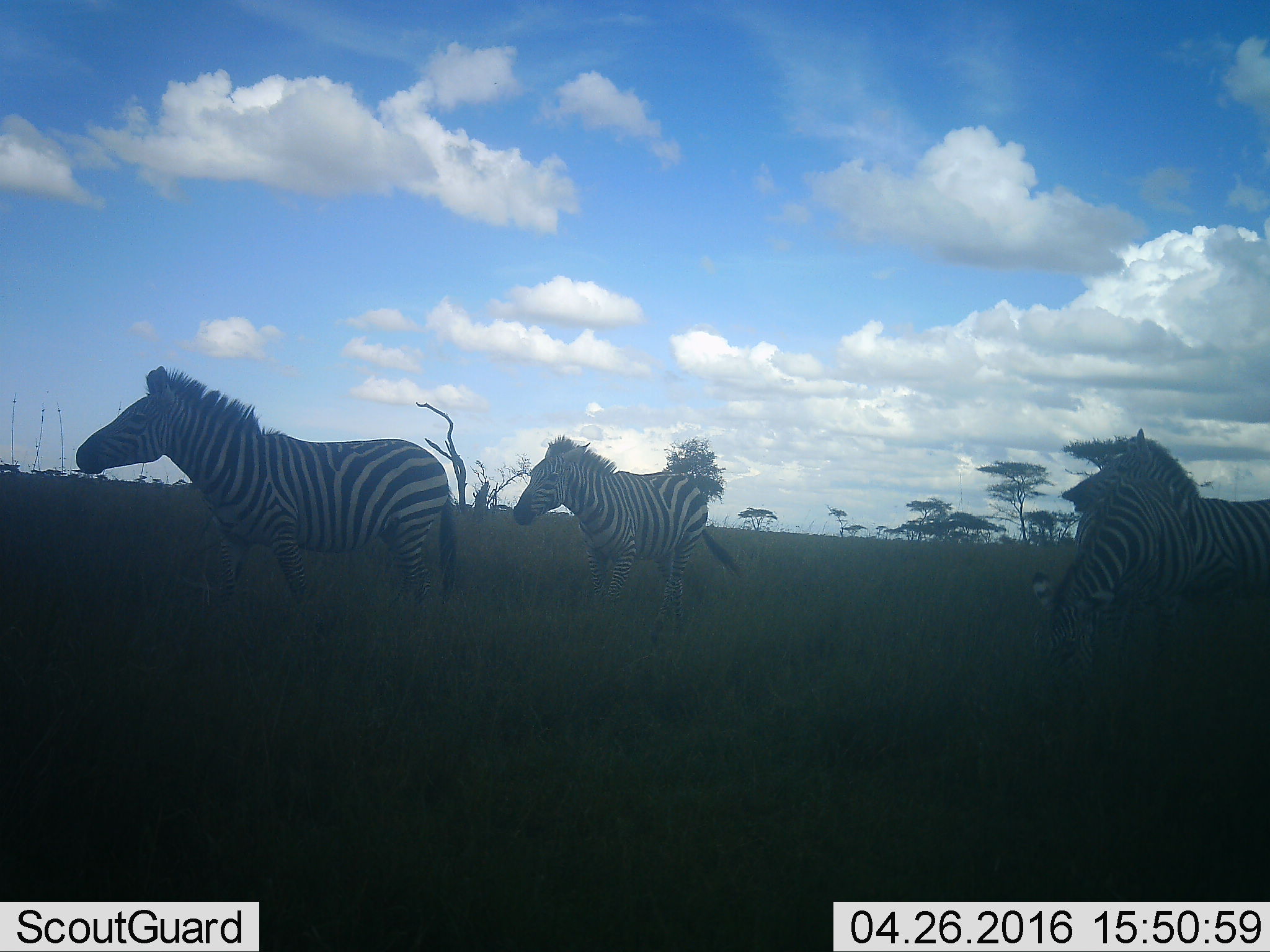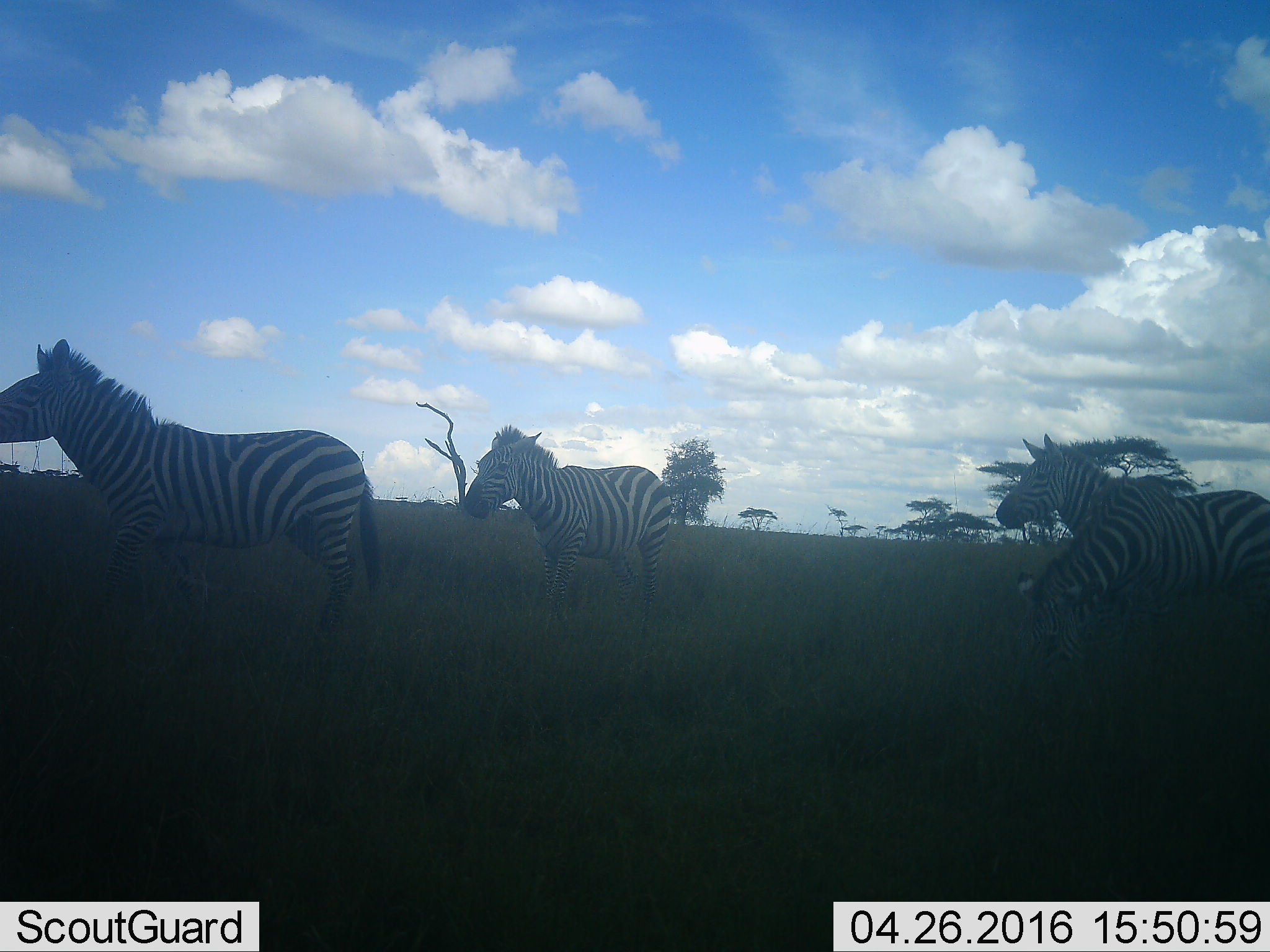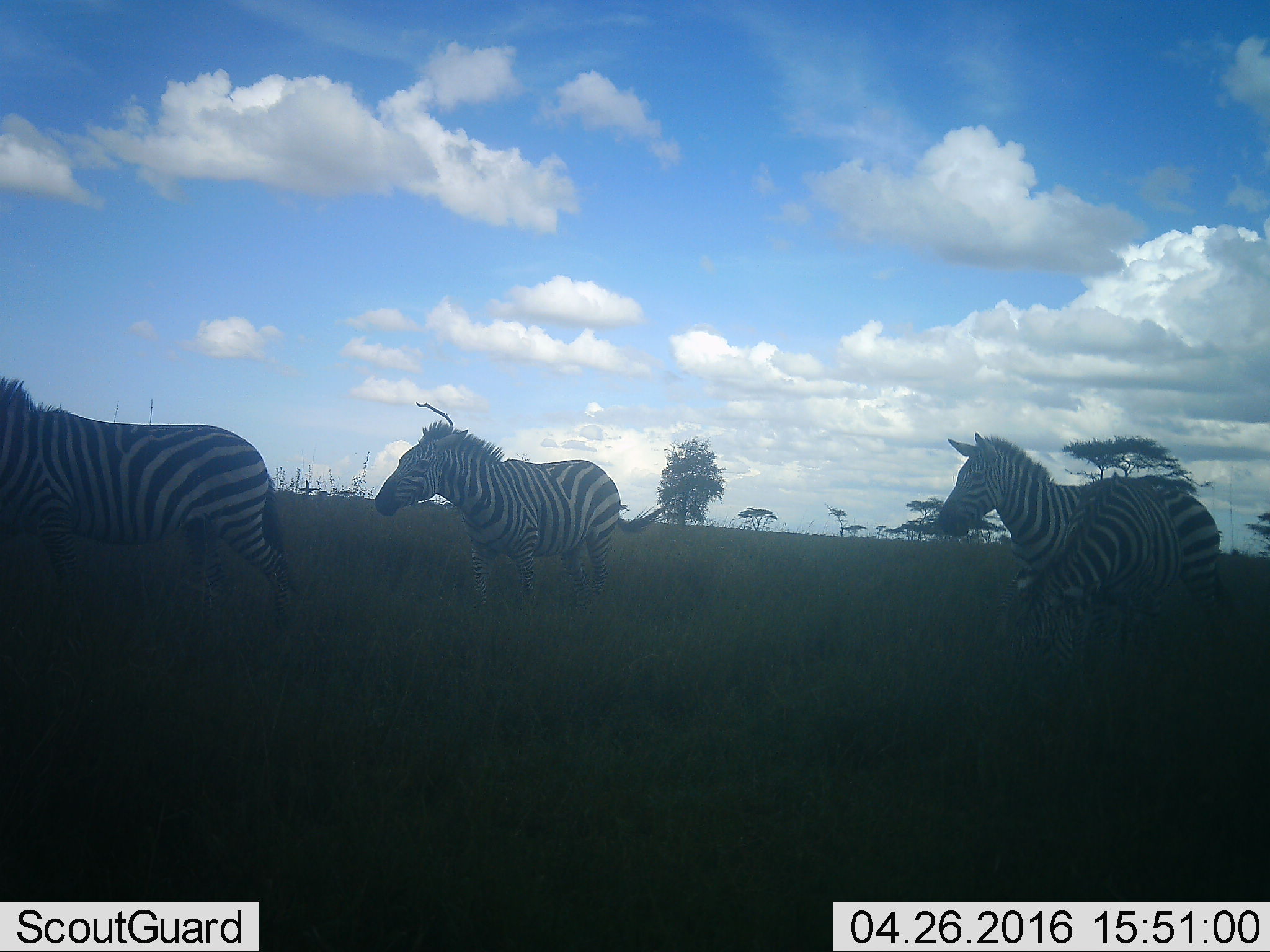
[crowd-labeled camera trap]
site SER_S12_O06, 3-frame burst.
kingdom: Animalia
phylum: Chordata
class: Mammalia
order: Perissodactyla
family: Equidae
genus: Equus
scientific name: Equus quagga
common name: plains zebra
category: zebraplains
Zebraplains (plains zebra) (Equus quagga), count 4. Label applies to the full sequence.